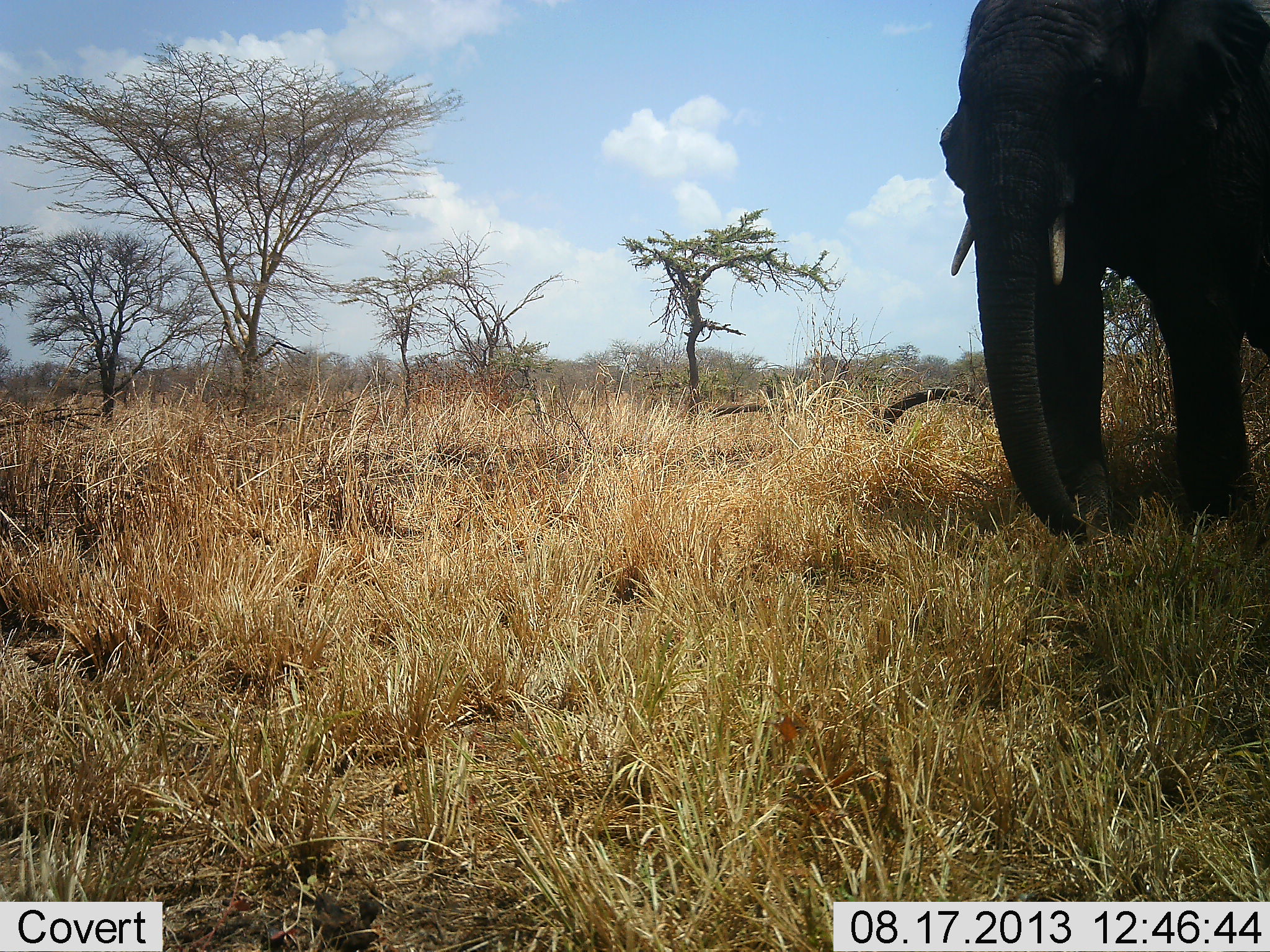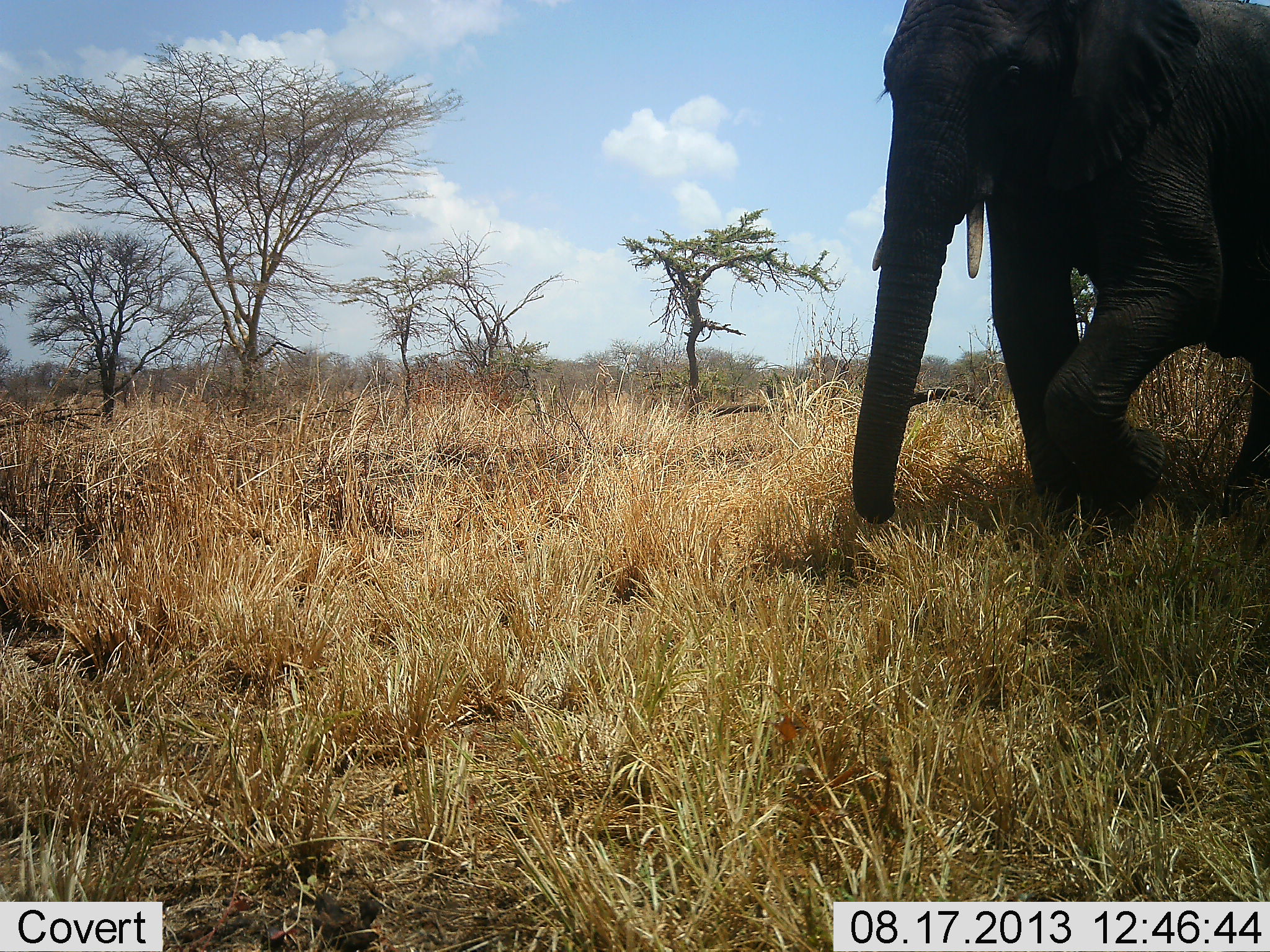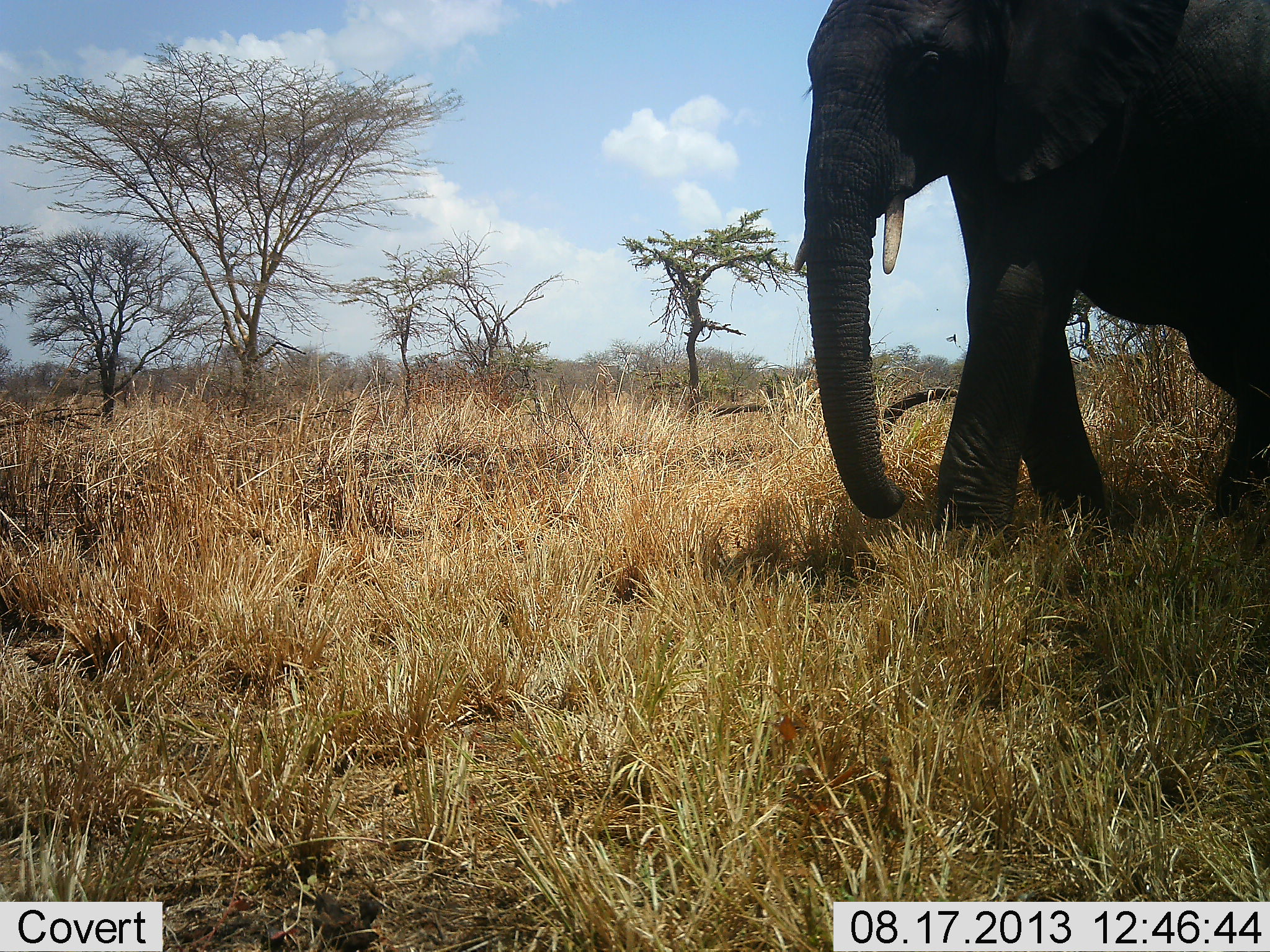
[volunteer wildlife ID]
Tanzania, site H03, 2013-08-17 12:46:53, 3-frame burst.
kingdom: Animalia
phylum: Chordata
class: Mammalia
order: Proboscidea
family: Elephantidae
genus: Loxodonta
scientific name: Loxodonta africana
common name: african bush elephant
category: elephant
Elephant (african bush elephant) (Loxodonta africana), count 1. Behavior (volunteer vote fractions): standing 3%, resting 0%, moving 97%, interacting 0%. Young present (vote fraction): 0%. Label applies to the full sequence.